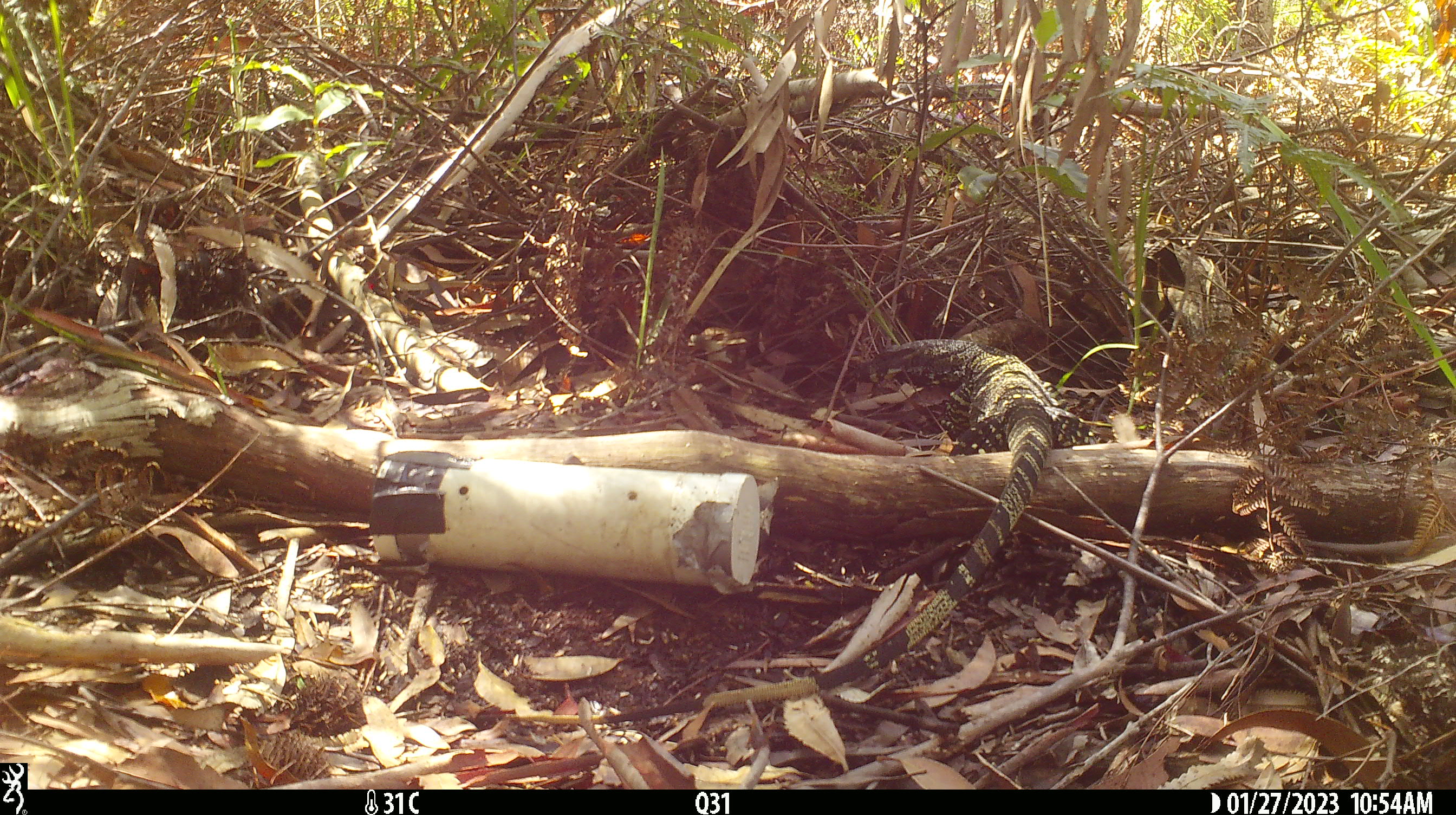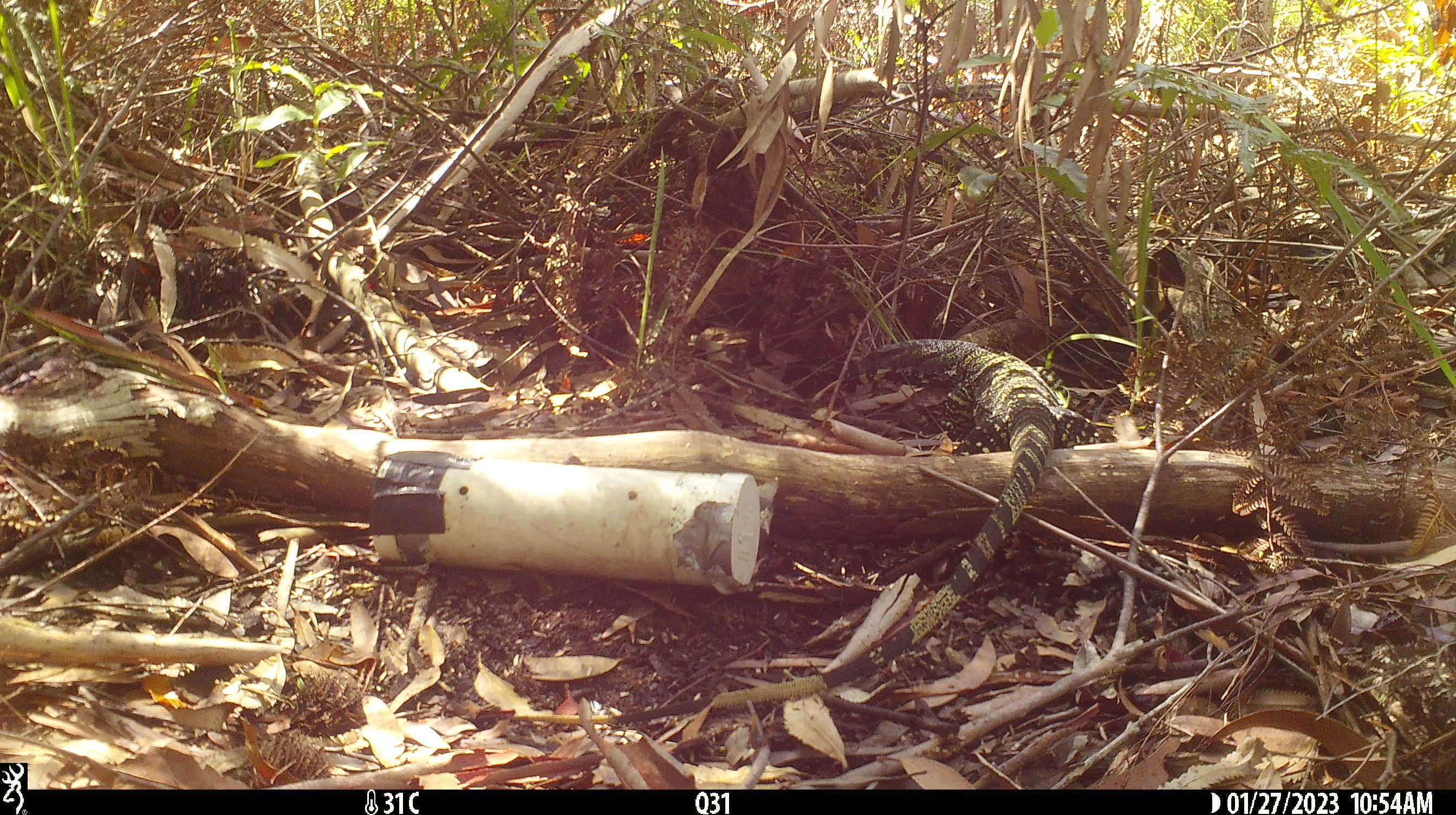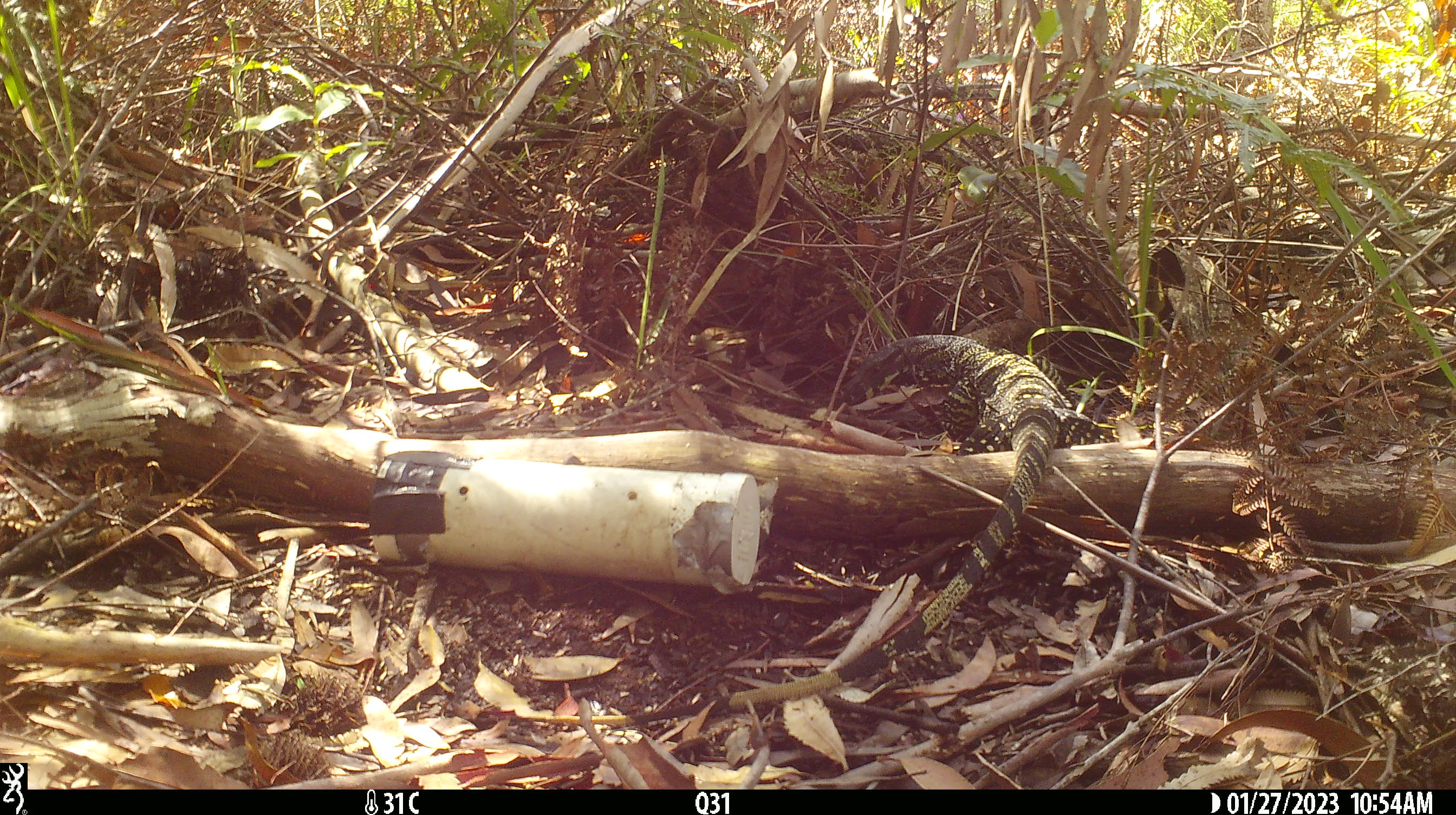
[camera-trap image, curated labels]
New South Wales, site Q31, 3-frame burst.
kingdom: Animalia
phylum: Chordata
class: Reptilia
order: Squamata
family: Varanidae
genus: Varanus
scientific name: Varanus varius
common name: lace monitor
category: goanna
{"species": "goanna (lace monitor) (Varanus varius)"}